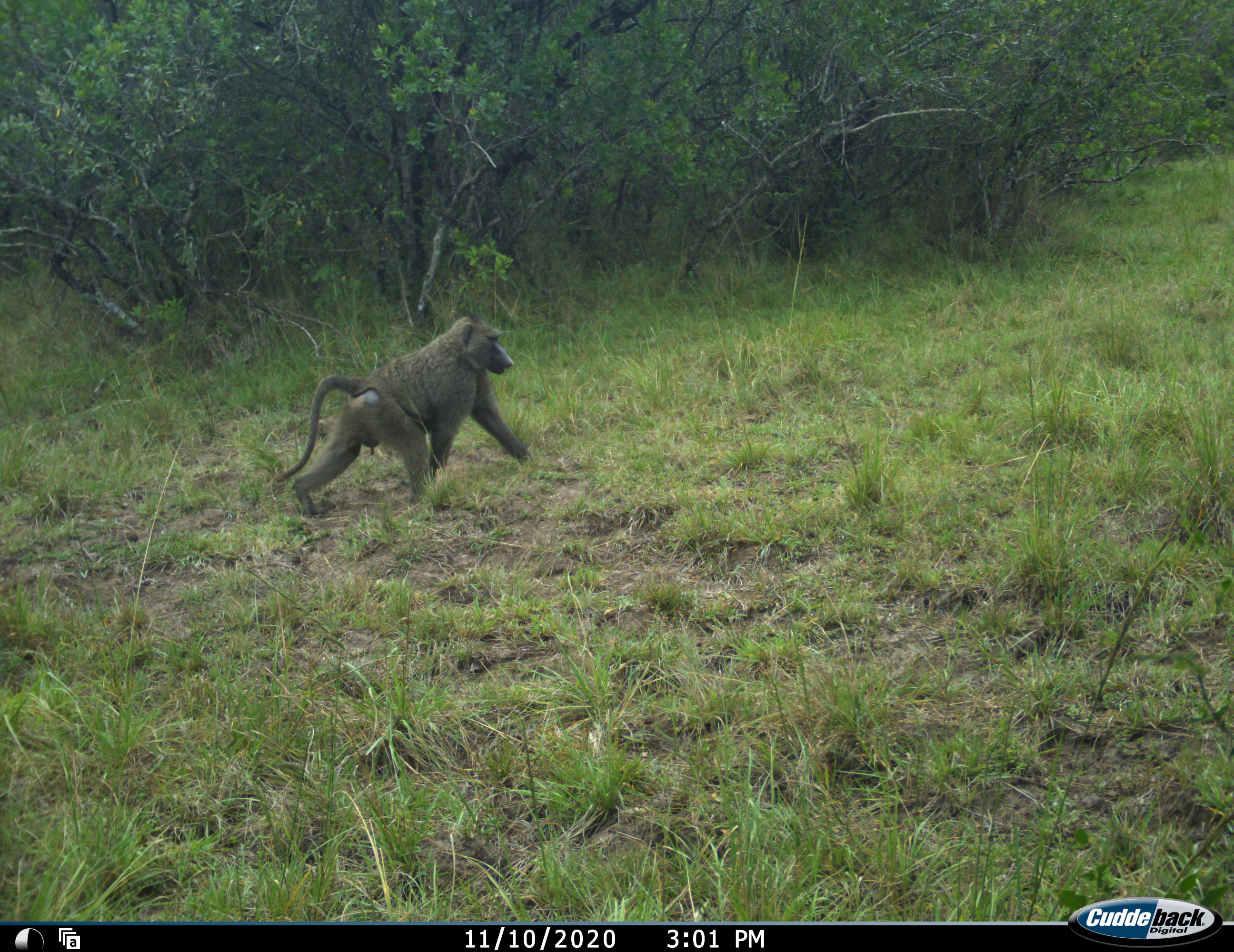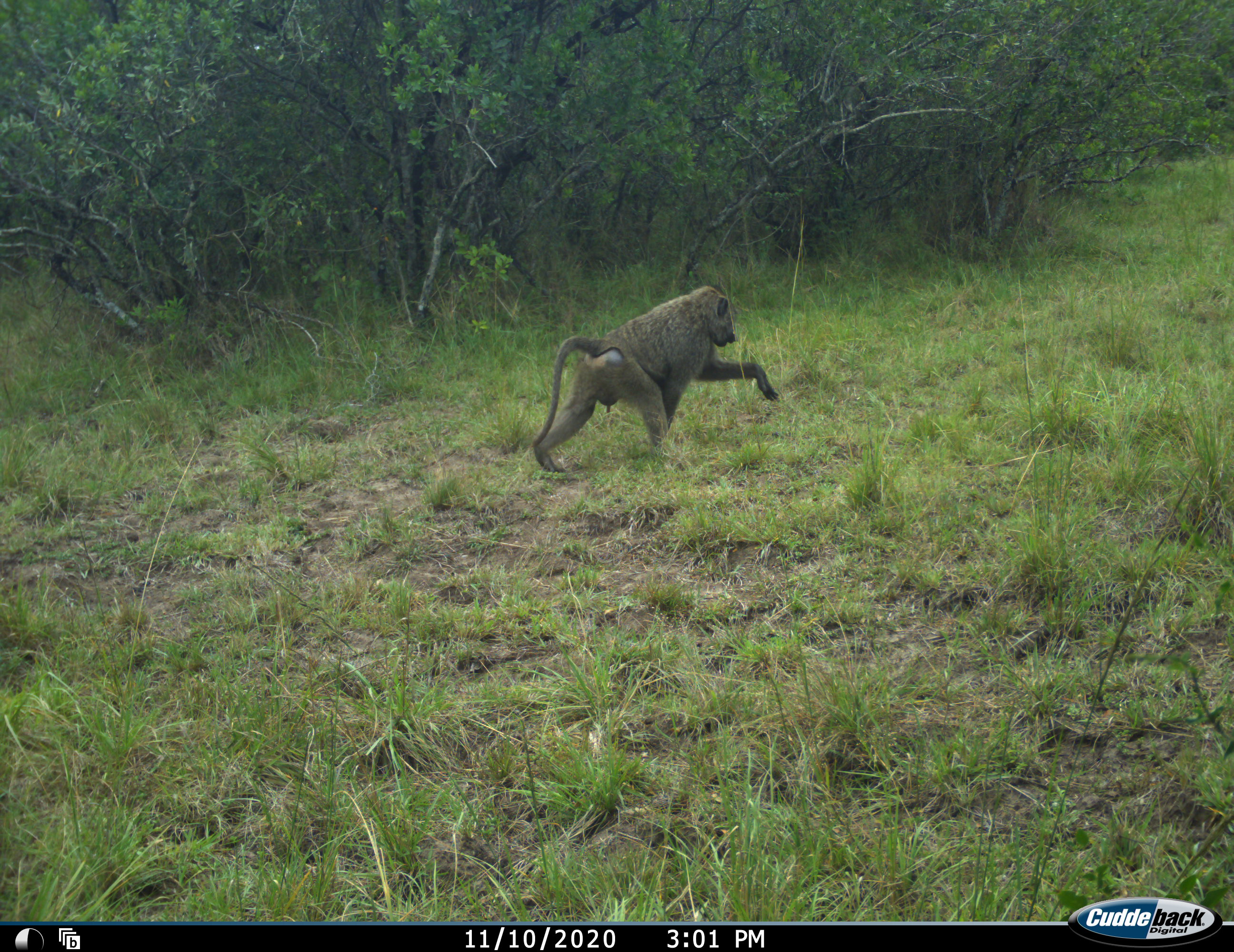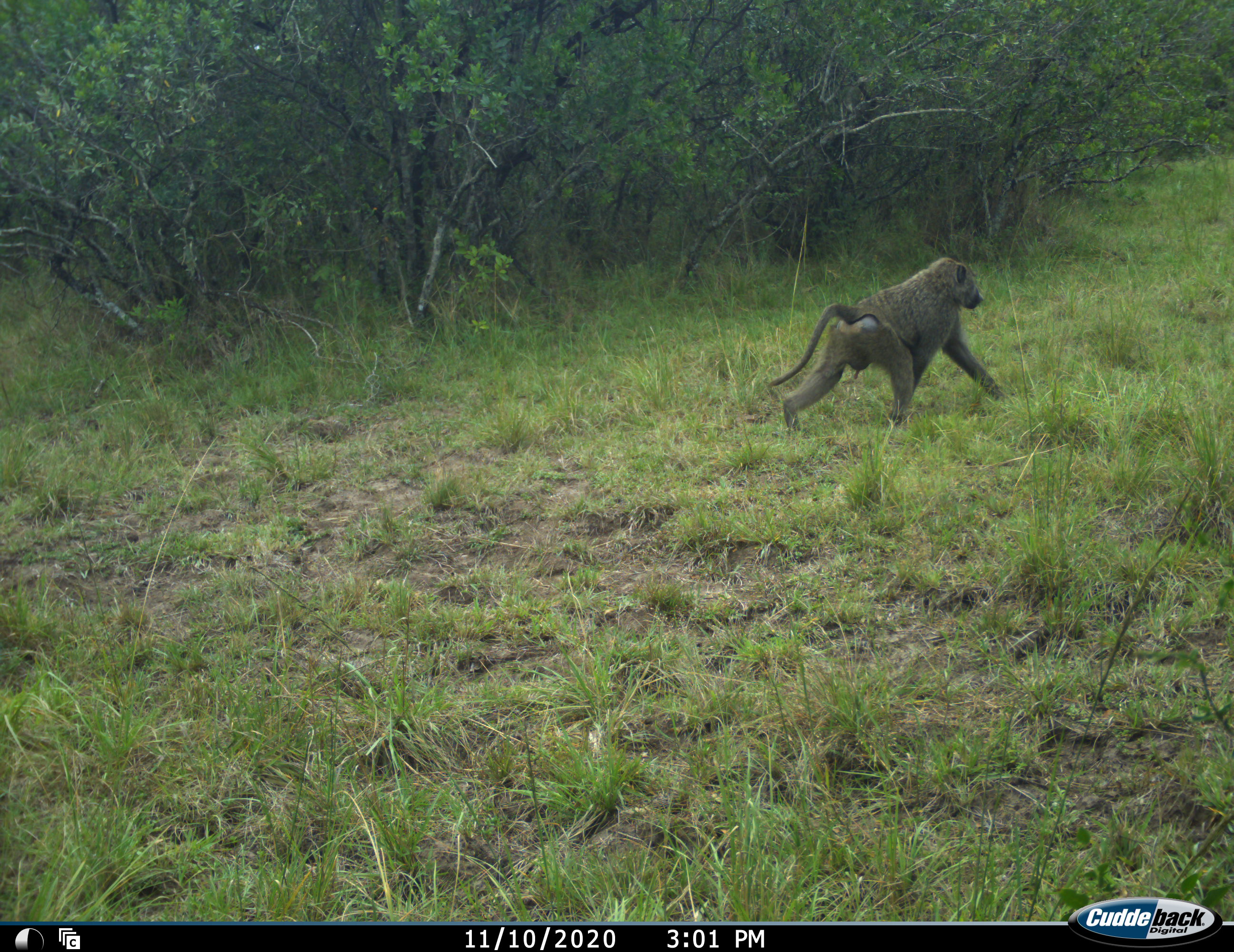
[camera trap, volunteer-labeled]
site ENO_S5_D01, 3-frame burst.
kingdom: Animalia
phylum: Chordata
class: Mammalia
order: Primates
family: Cercopithecidae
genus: Papio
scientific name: Papio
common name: baboon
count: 1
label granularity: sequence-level